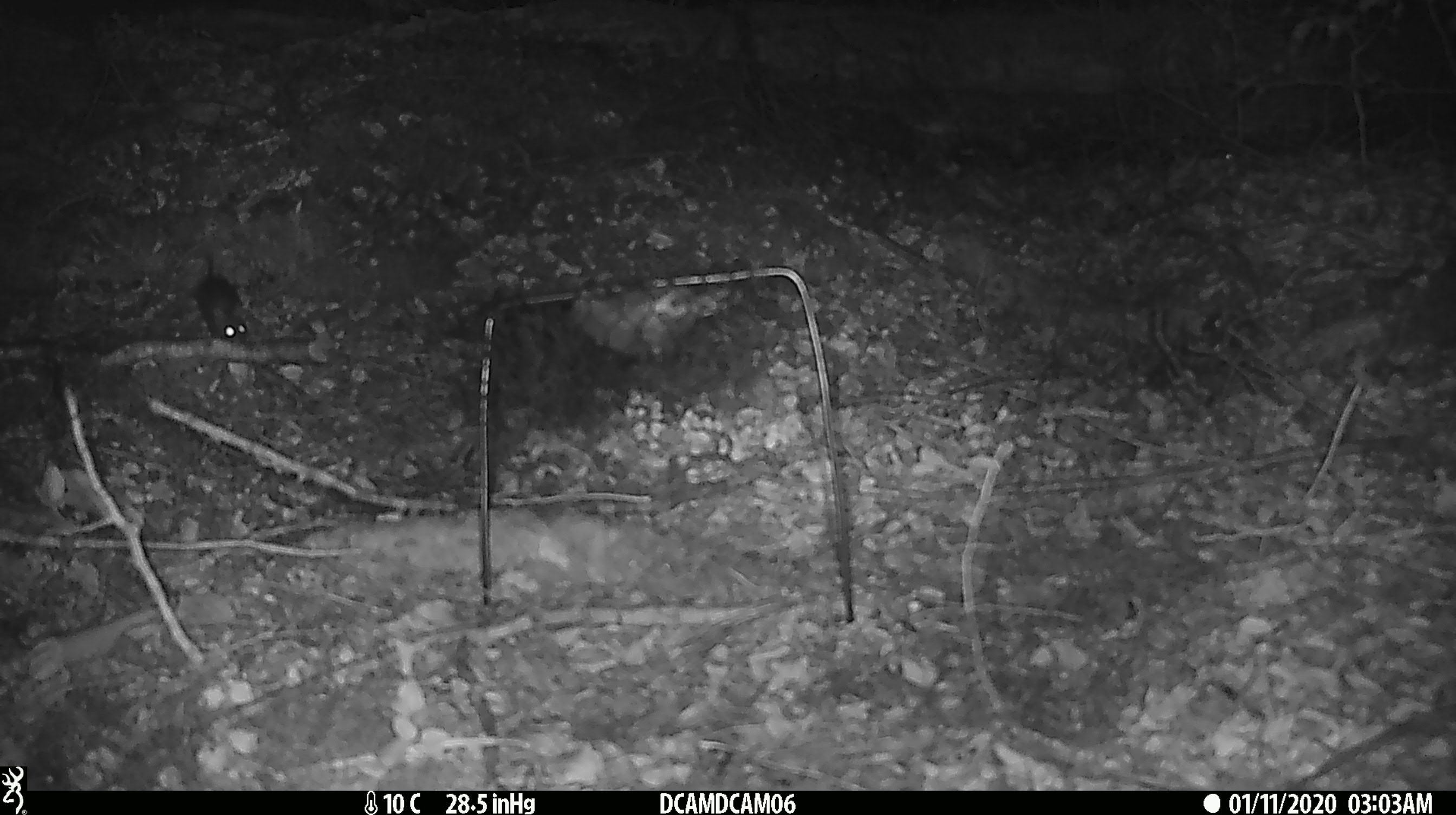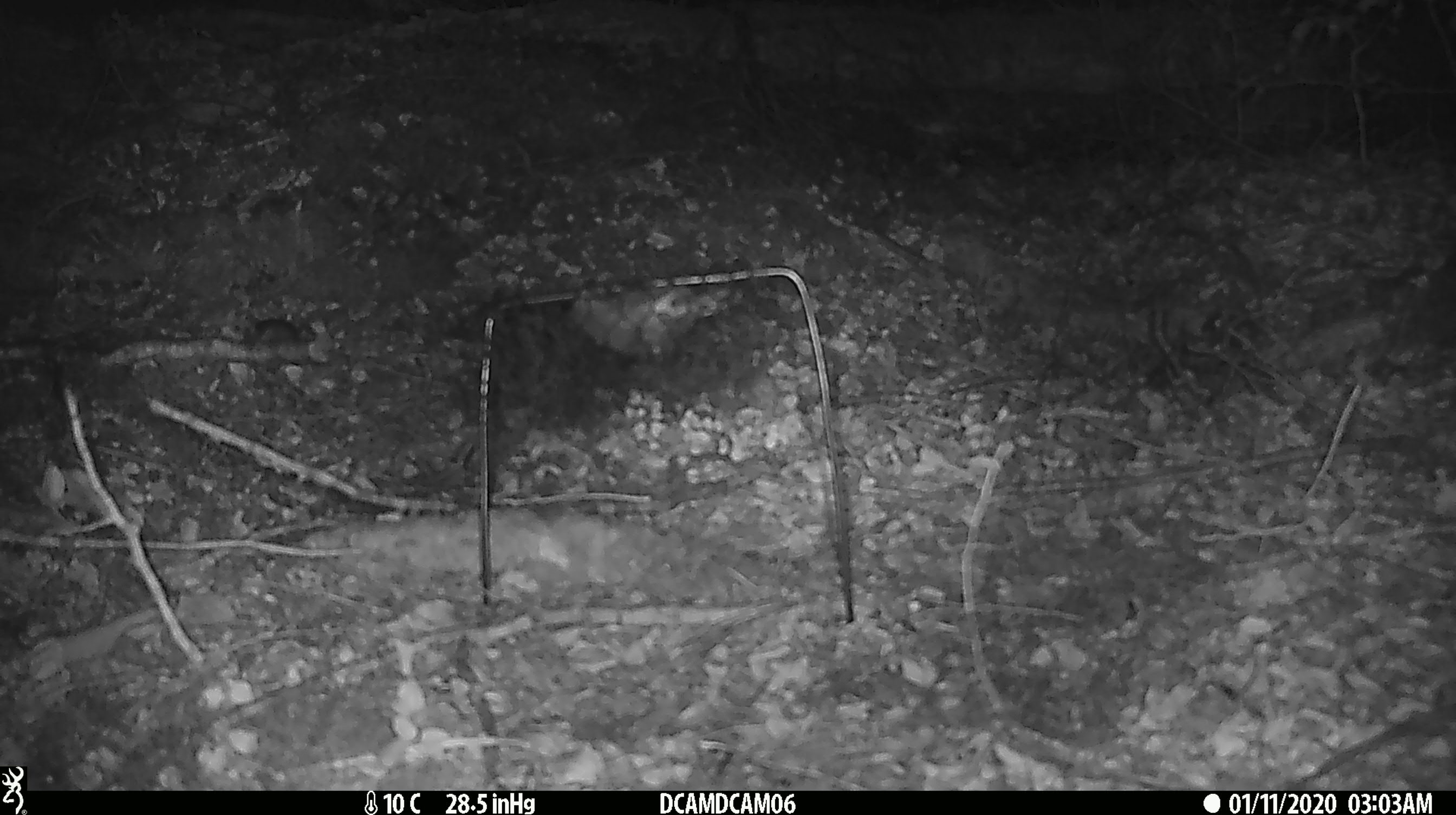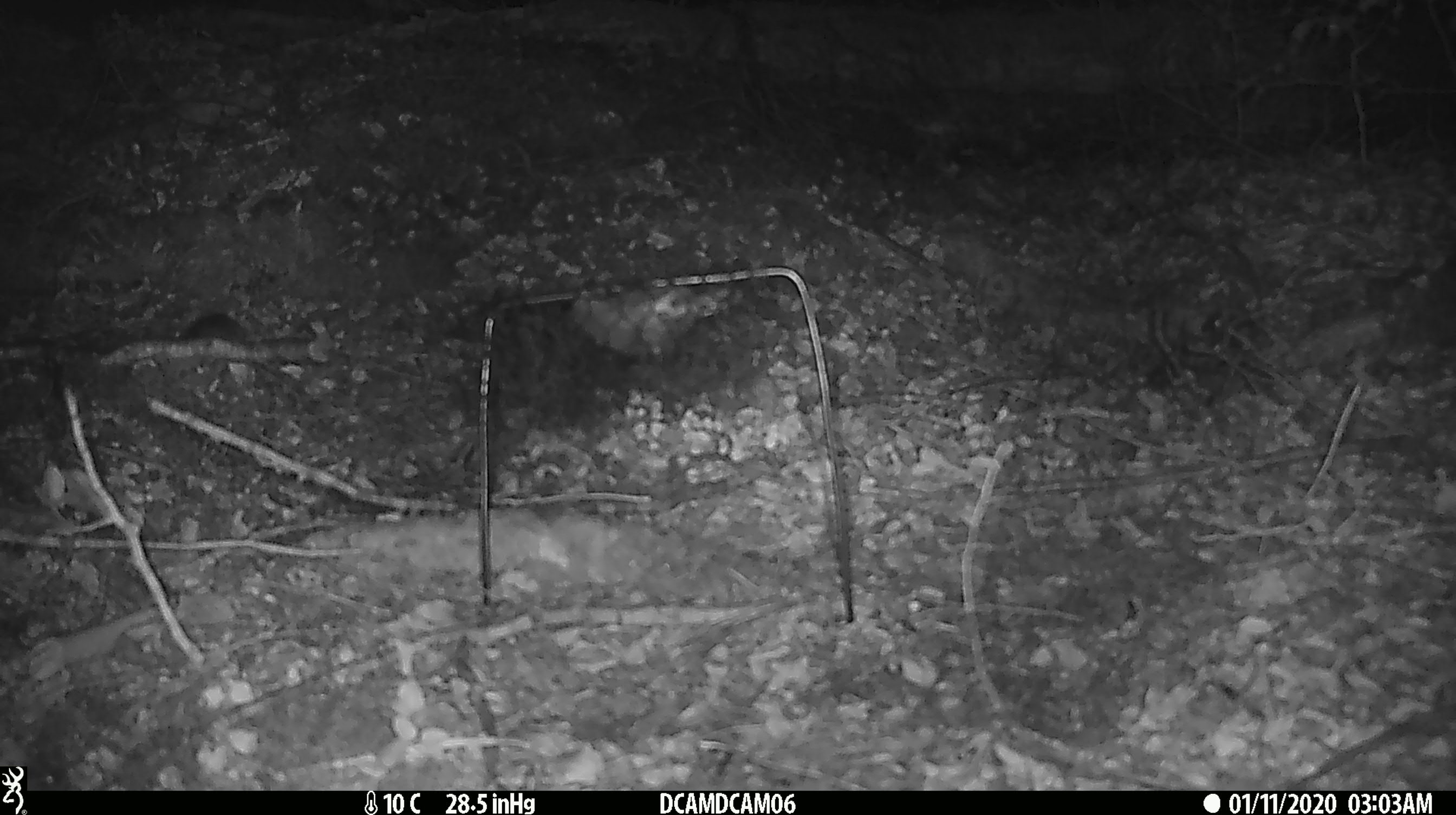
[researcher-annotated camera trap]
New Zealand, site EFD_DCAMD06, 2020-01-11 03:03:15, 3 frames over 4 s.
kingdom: Animalia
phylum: Chordata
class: Mammalia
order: Rodentia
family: Muridae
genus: Mus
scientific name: Mus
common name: mouse